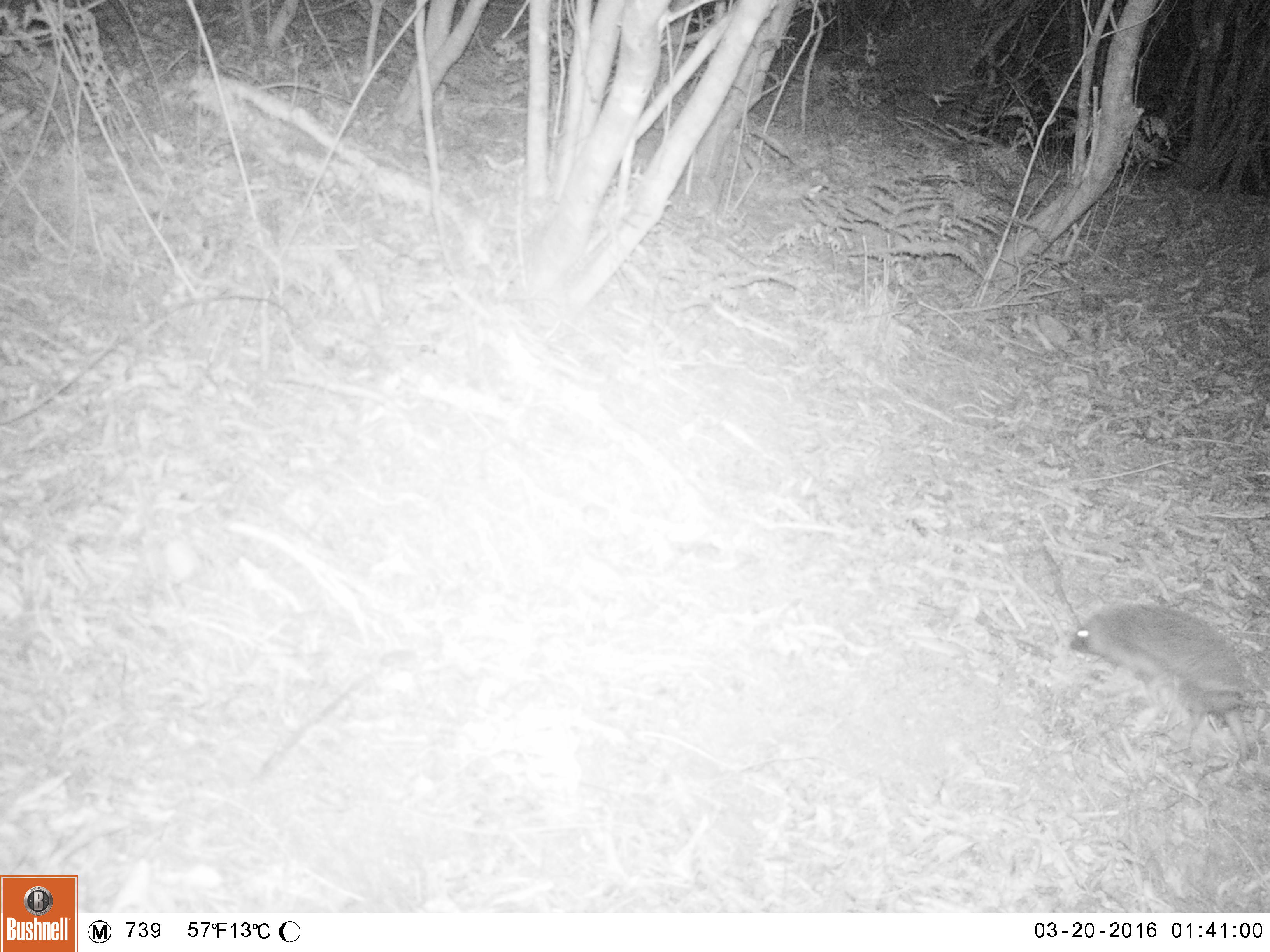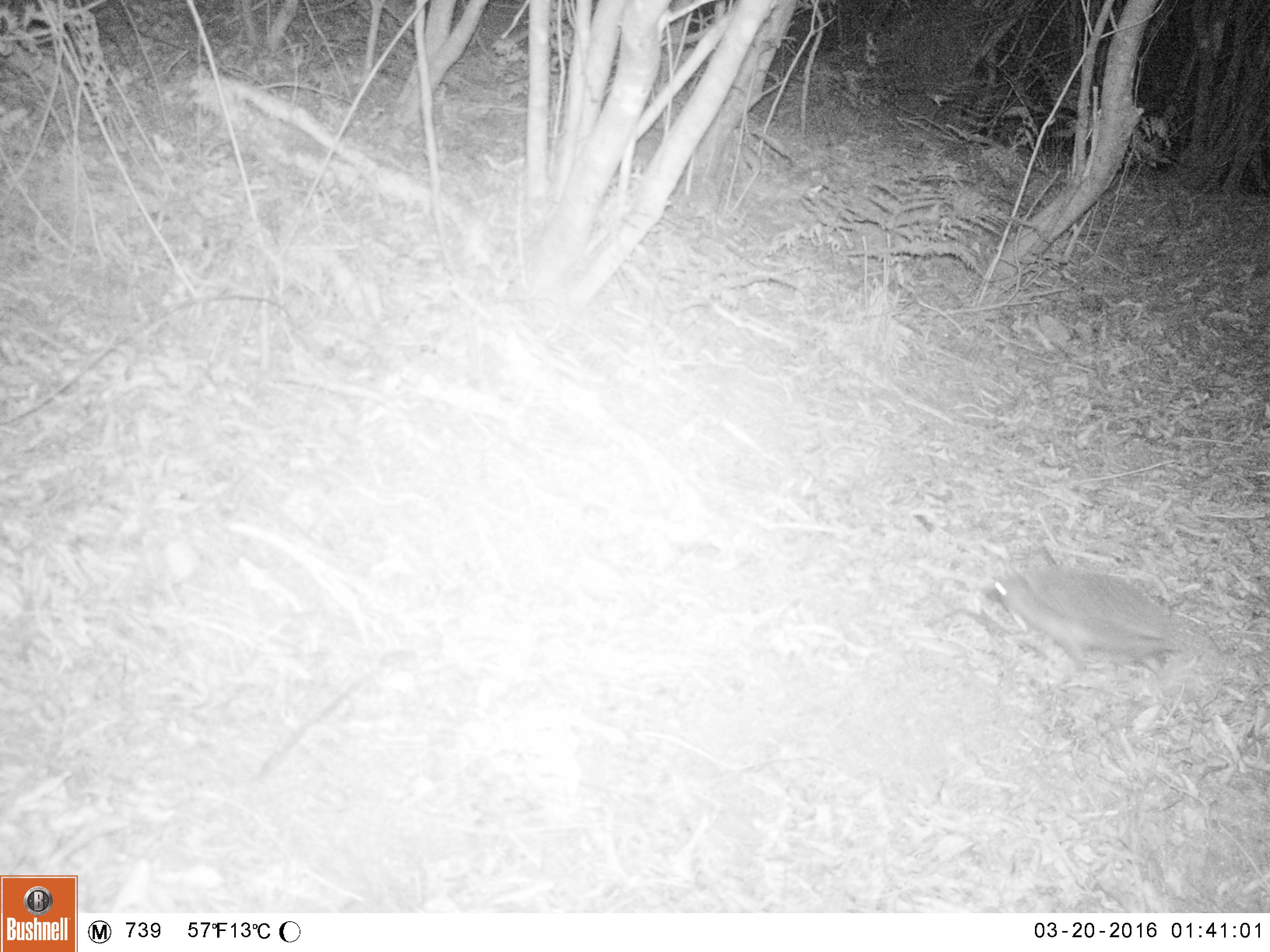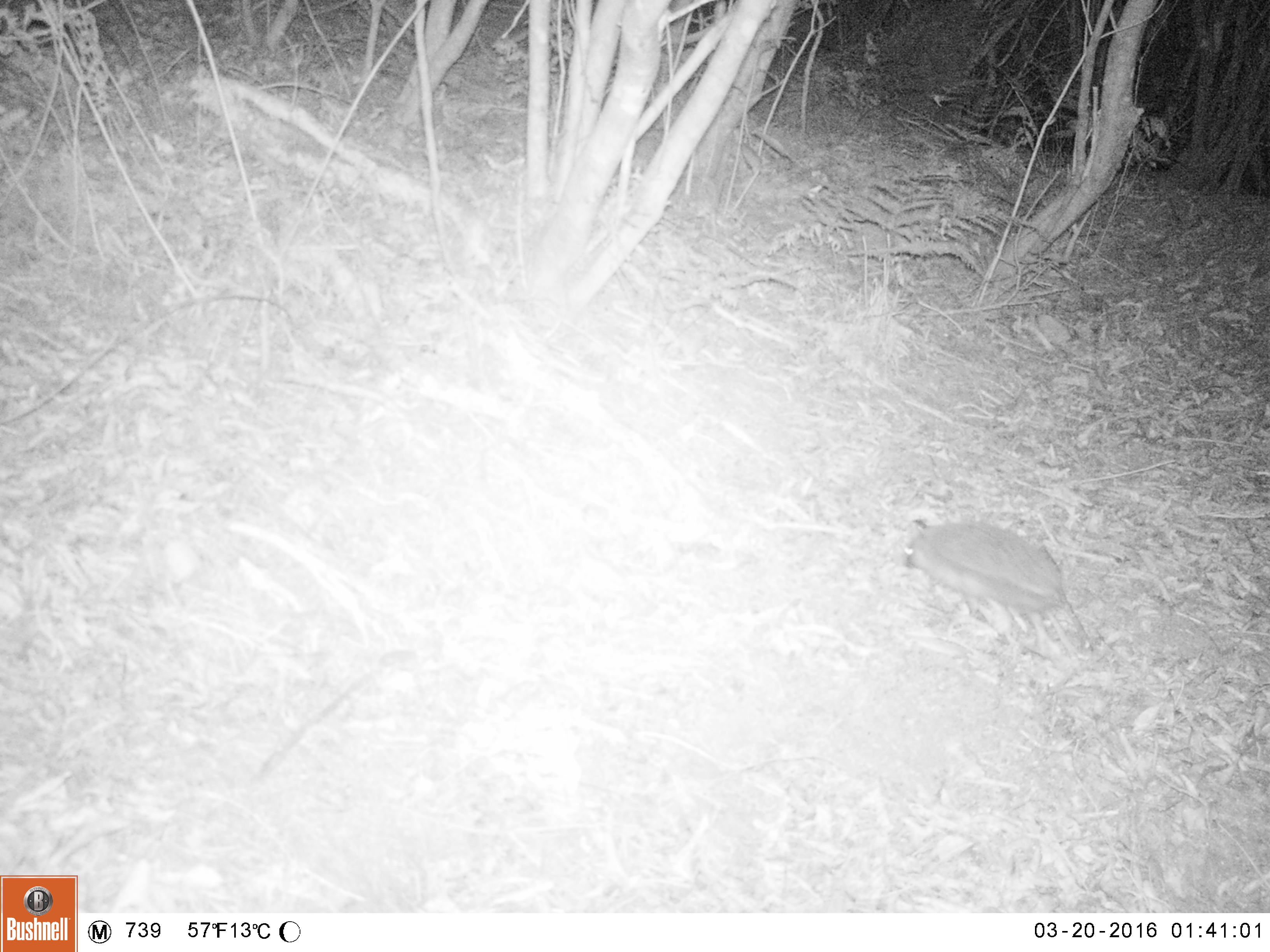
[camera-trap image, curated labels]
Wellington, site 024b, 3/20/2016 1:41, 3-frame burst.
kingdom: Animalia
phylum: Chordata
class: Mammalia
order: Eulipotyphla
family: Erinaceidae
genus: Erinaceus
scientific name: Erinaceus europaeus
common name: hedgehog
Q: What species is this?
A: Hedgehog (Erinaceus europaeus).